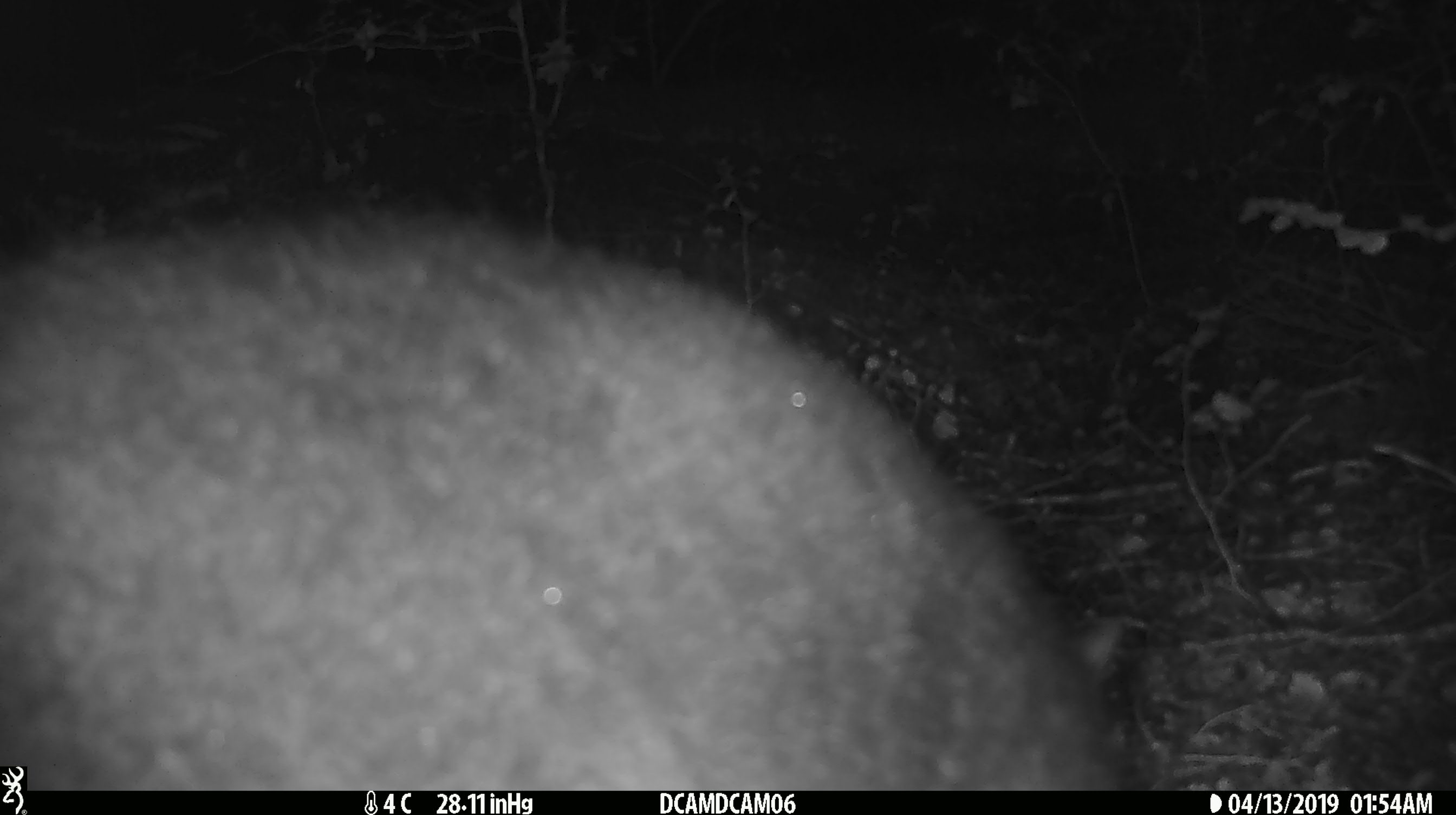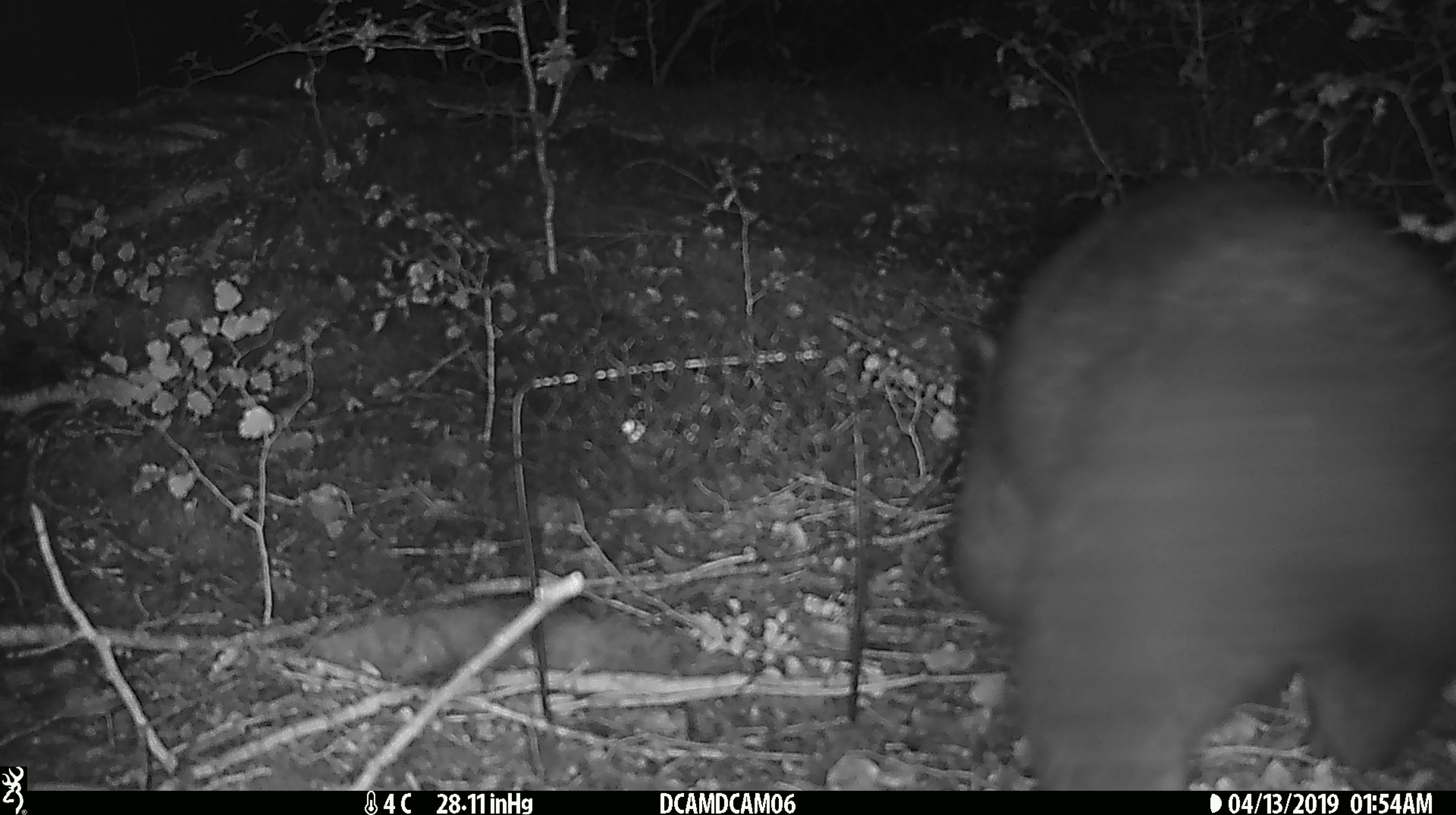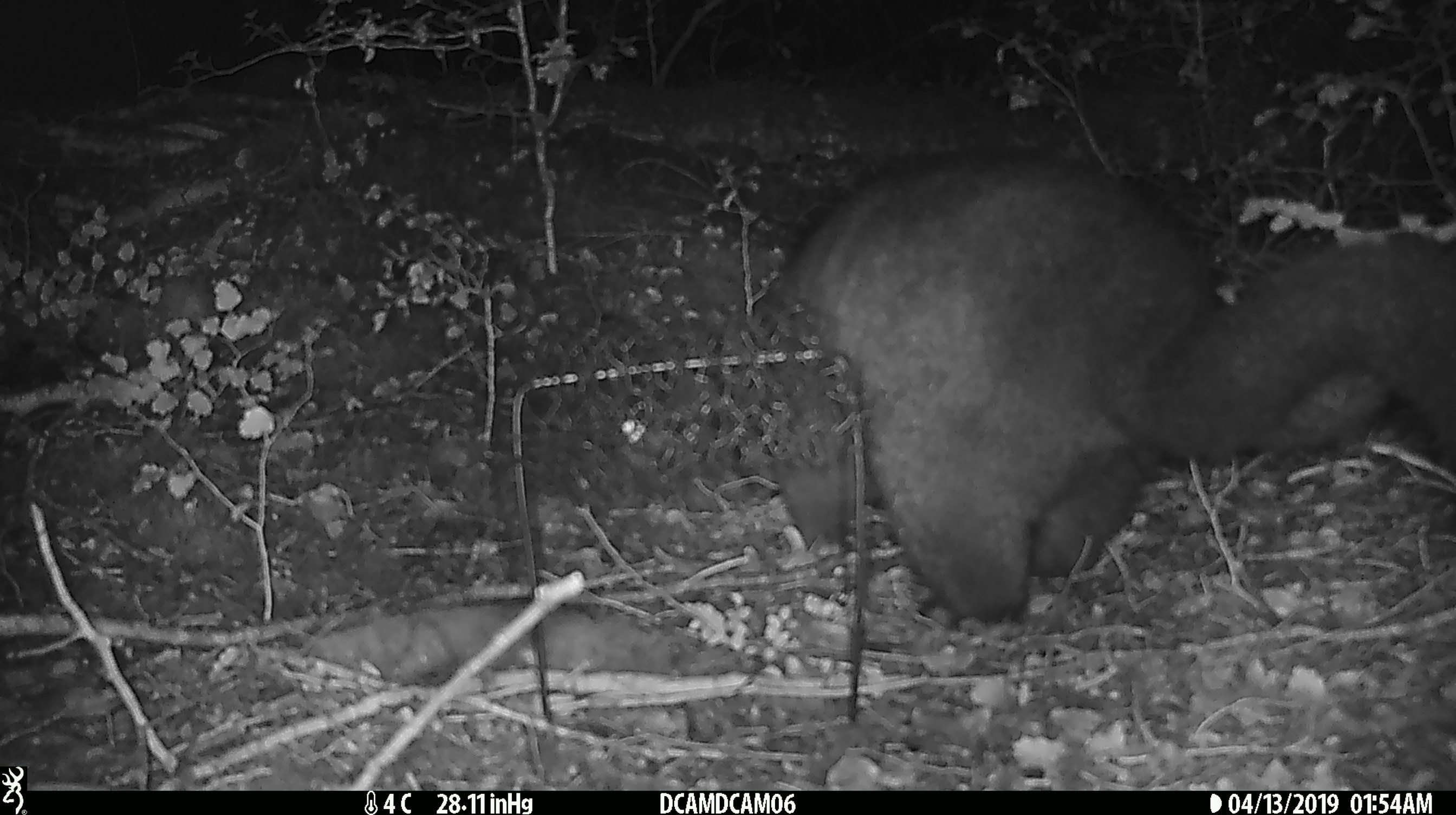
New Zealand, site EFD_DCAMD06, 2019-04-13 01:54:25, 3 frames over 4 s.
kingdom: Animalia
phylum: Chordata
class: Mammalia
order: Diprotodontia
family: Phalangeridae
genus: Trichosurus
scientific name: Trichosurus vulpecula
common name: common brushtail possum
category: possum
Possum (common brushtail possum) (Trichosurus vulpecula).